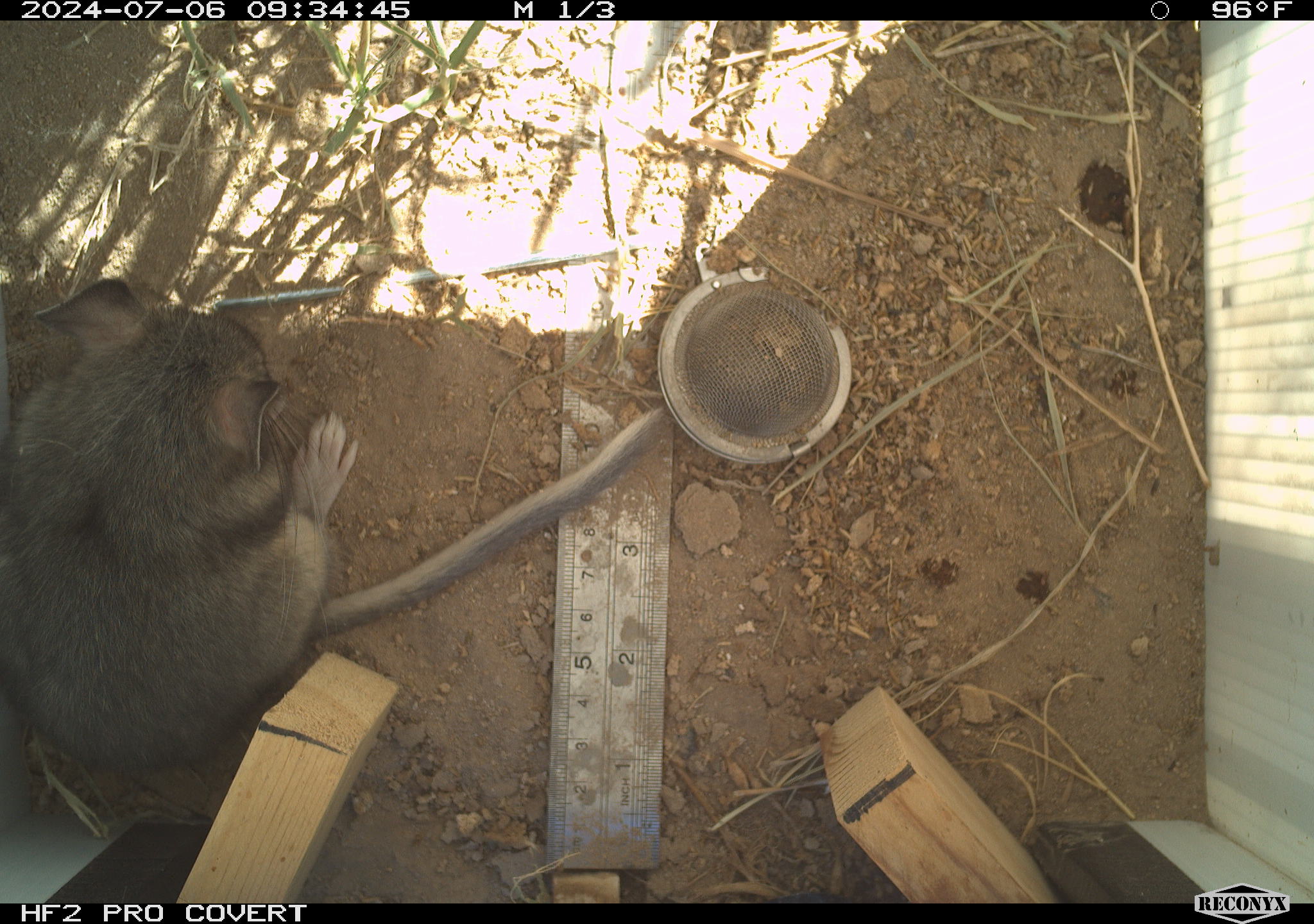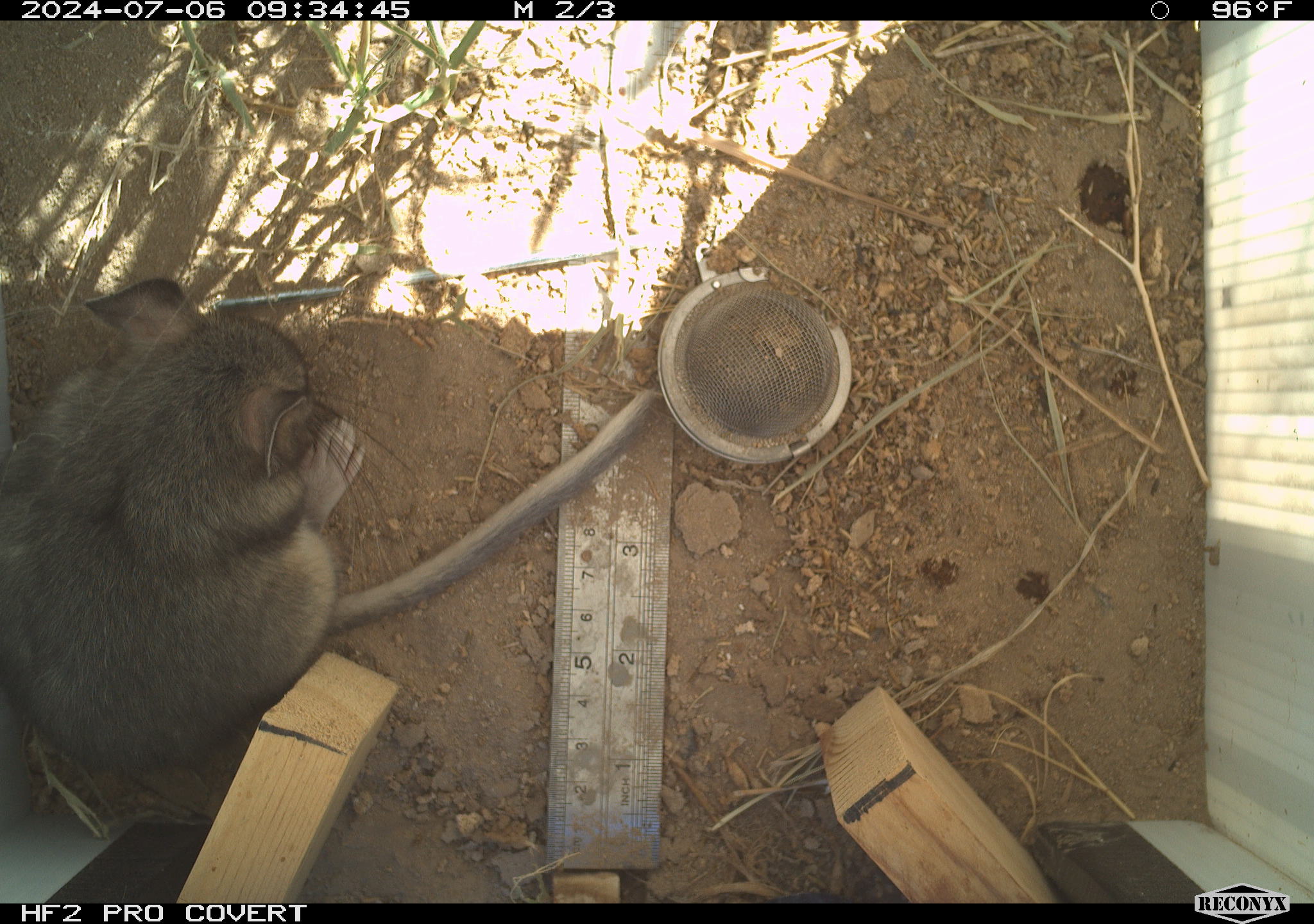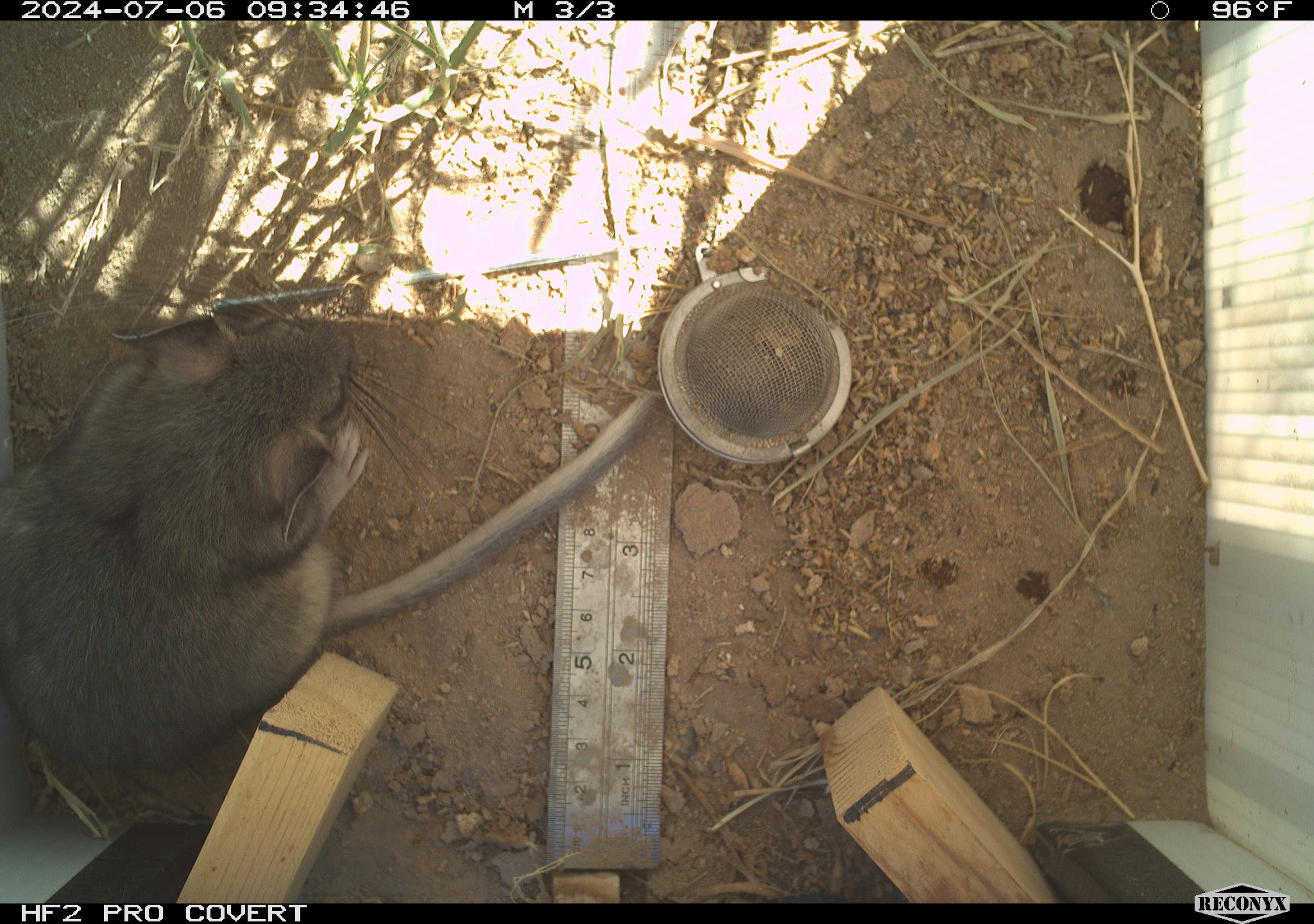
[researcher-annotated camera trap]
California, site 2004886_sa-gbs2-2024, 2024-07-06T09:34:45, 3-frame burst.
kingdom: Animalia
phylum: Chordata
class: Mammalia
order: Rodentia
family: Cricetidae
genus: Neotoma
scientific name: Neotoma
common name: pack rat or woodrat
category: neotoma species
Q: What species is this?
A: Neotoma species (pack rat or woodrat) (Neotoma).